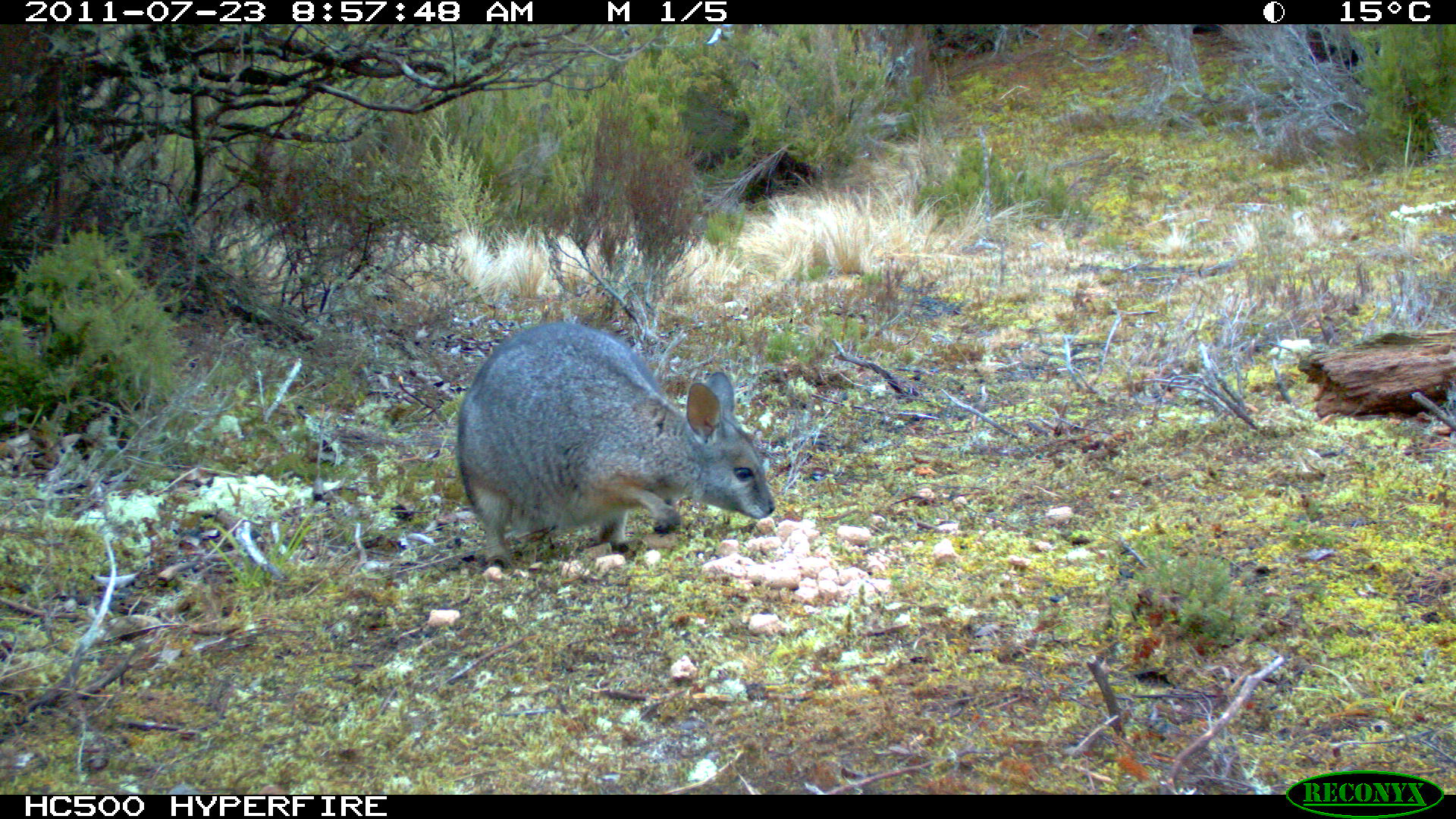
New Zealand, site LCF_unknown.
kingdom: Animalia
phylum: Chordata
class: Mammalia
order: Diprotodontia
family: Macropodidae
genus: Notamacropus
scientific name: Notamacropus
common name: wallaby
Wallaby (Notamacropus).